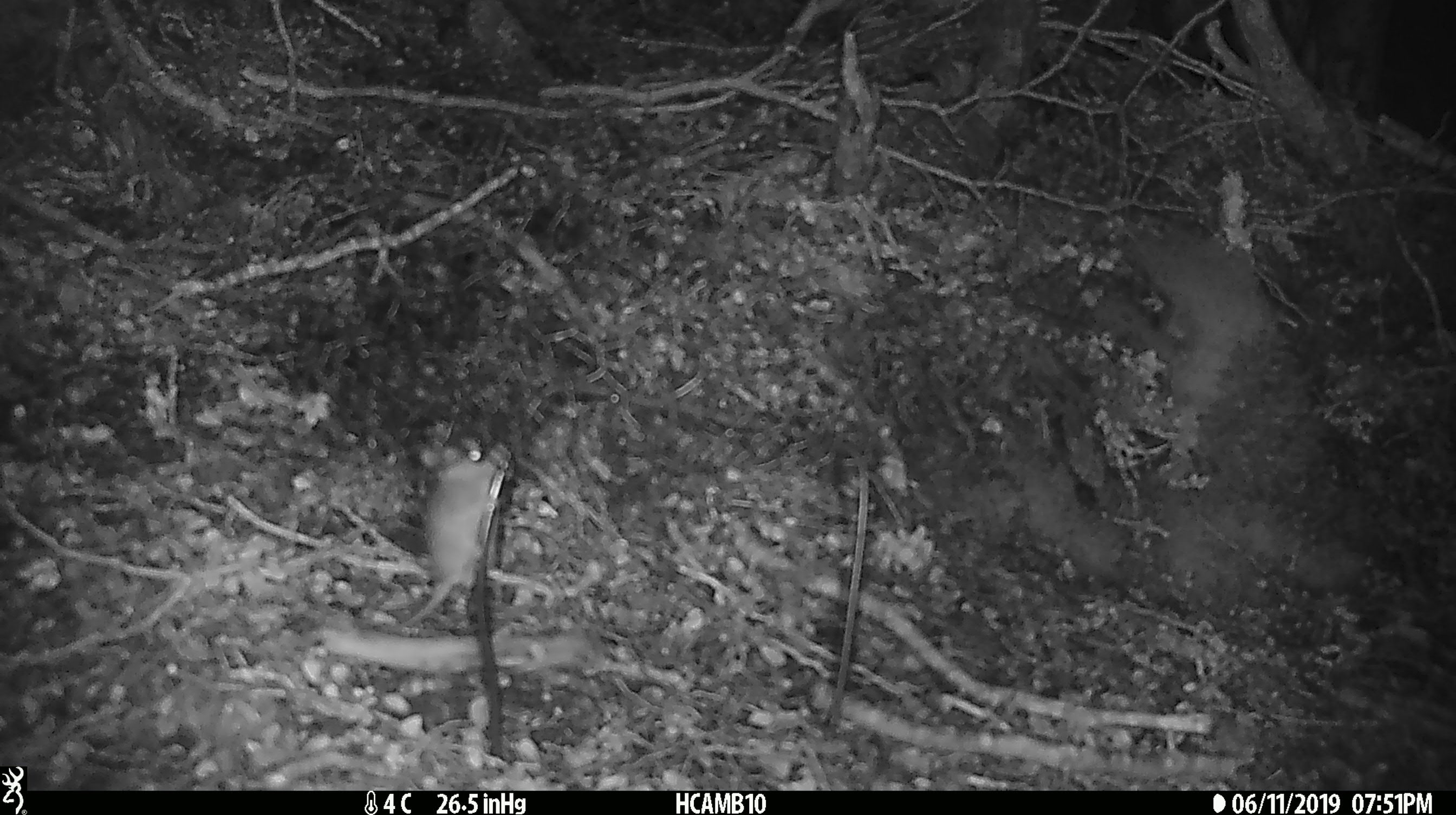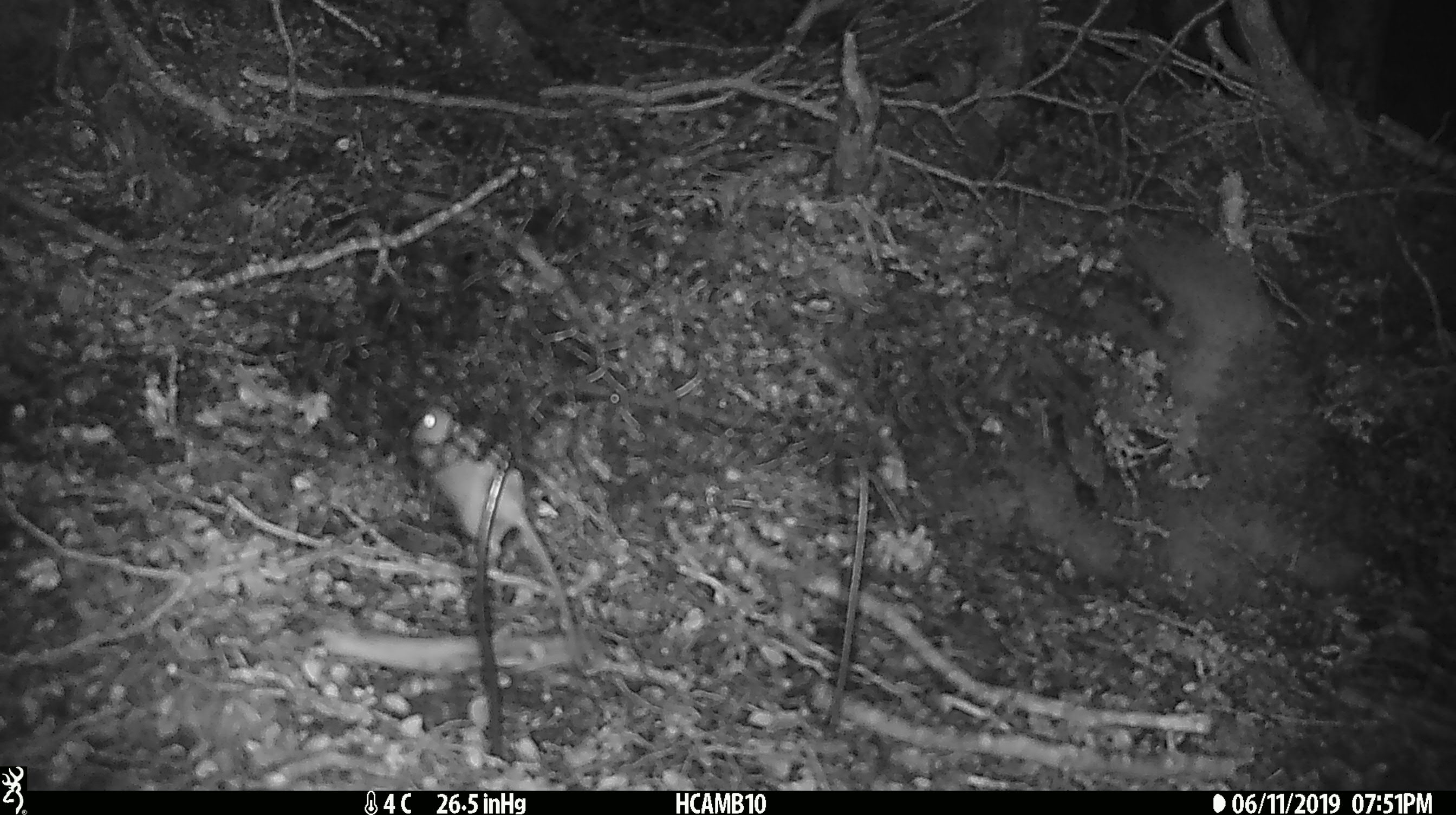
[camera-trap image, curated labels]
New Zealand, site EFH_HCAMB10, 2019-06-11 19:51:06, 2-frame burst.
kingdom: Animalia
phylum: Chordata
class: Mammalia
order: Rodentia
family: Muridae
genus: Mus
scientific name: Mus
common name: mouse